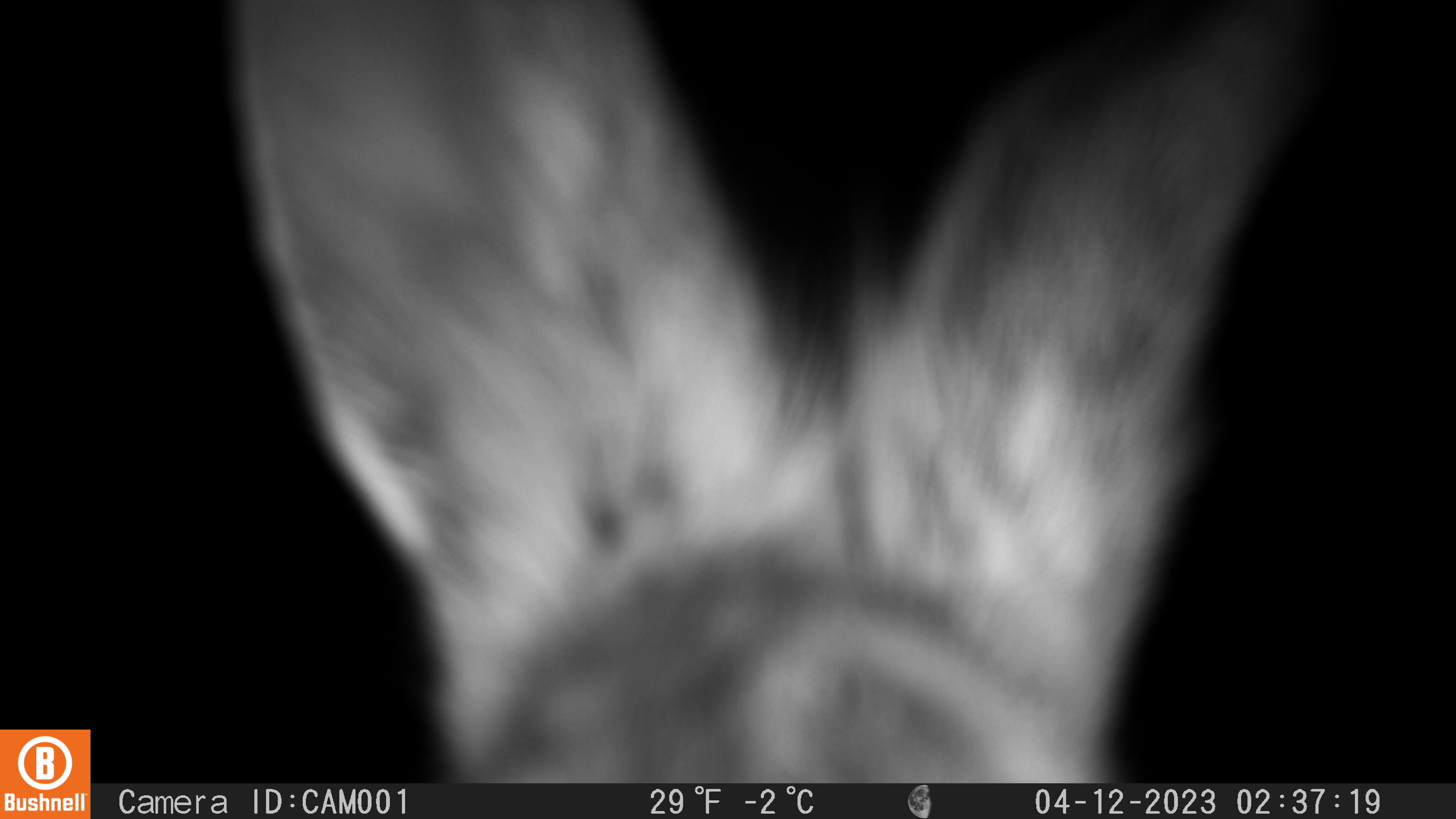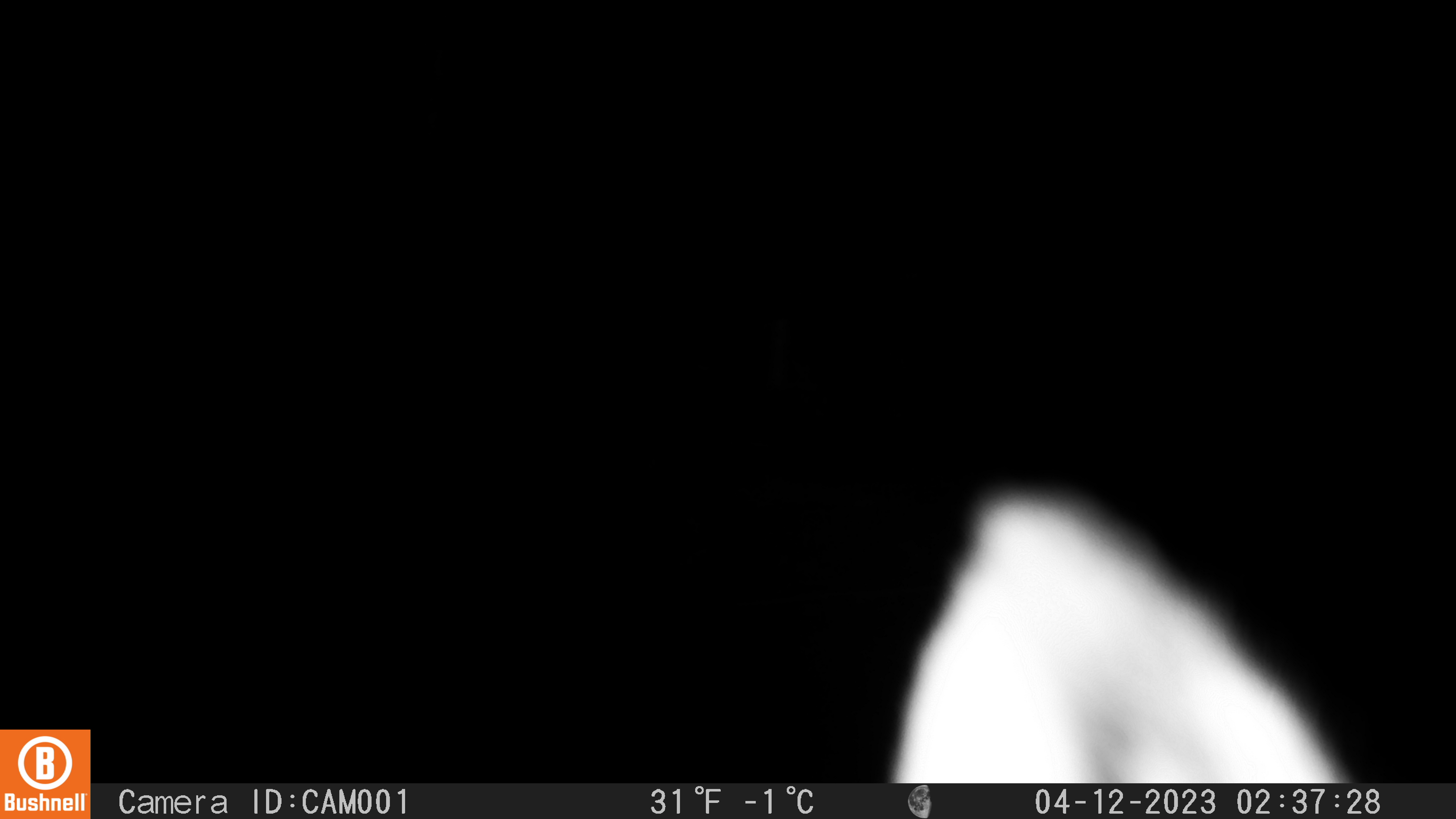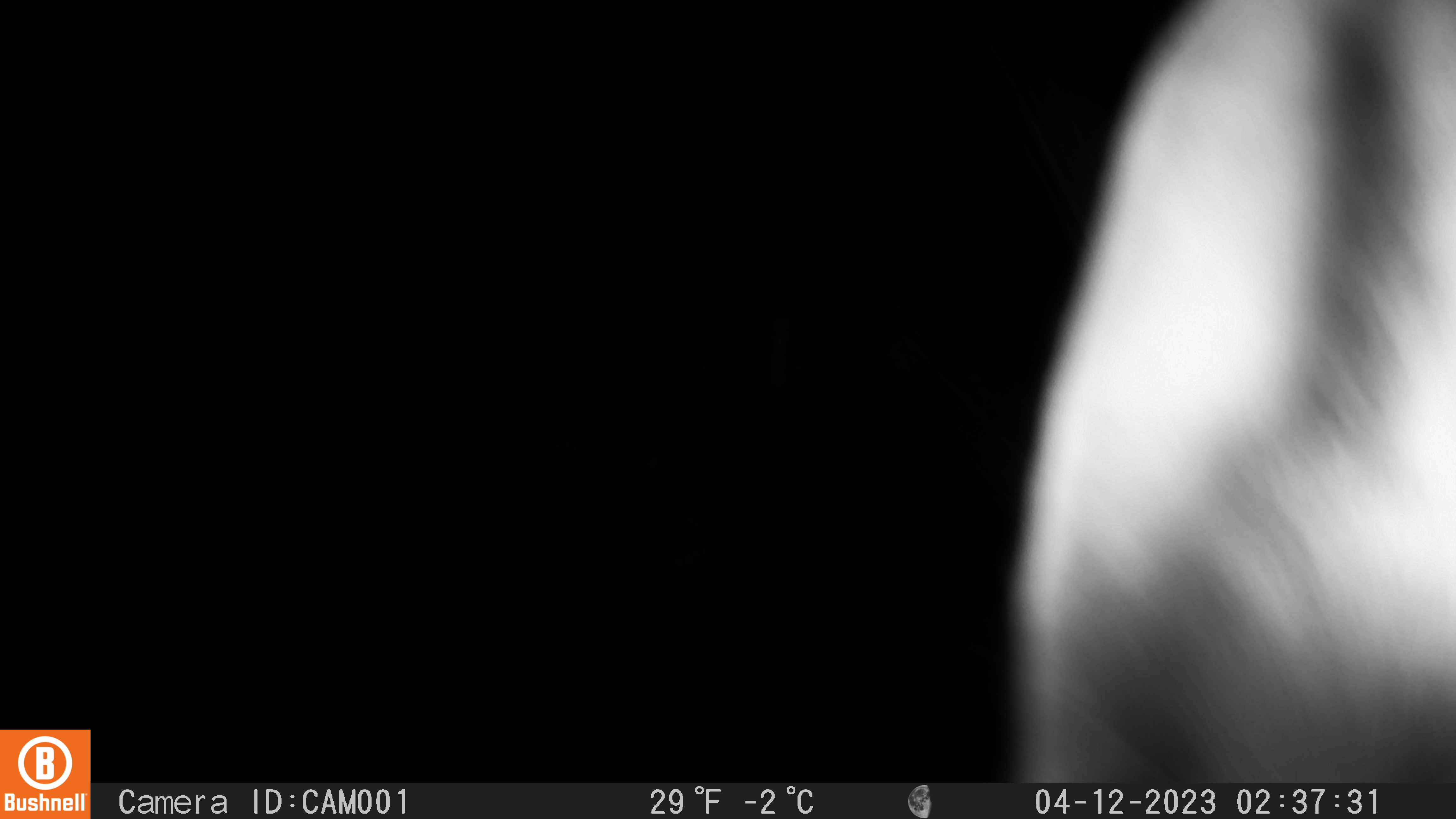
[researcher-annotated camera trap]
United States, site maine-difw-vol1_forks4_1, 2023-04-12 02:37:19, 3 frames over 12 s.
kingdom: Animalia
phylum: Chordata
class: Mammalia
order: Lagomorpha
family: Leporidae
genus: Lepus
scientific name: Lepus americanus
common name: snowshoe hare